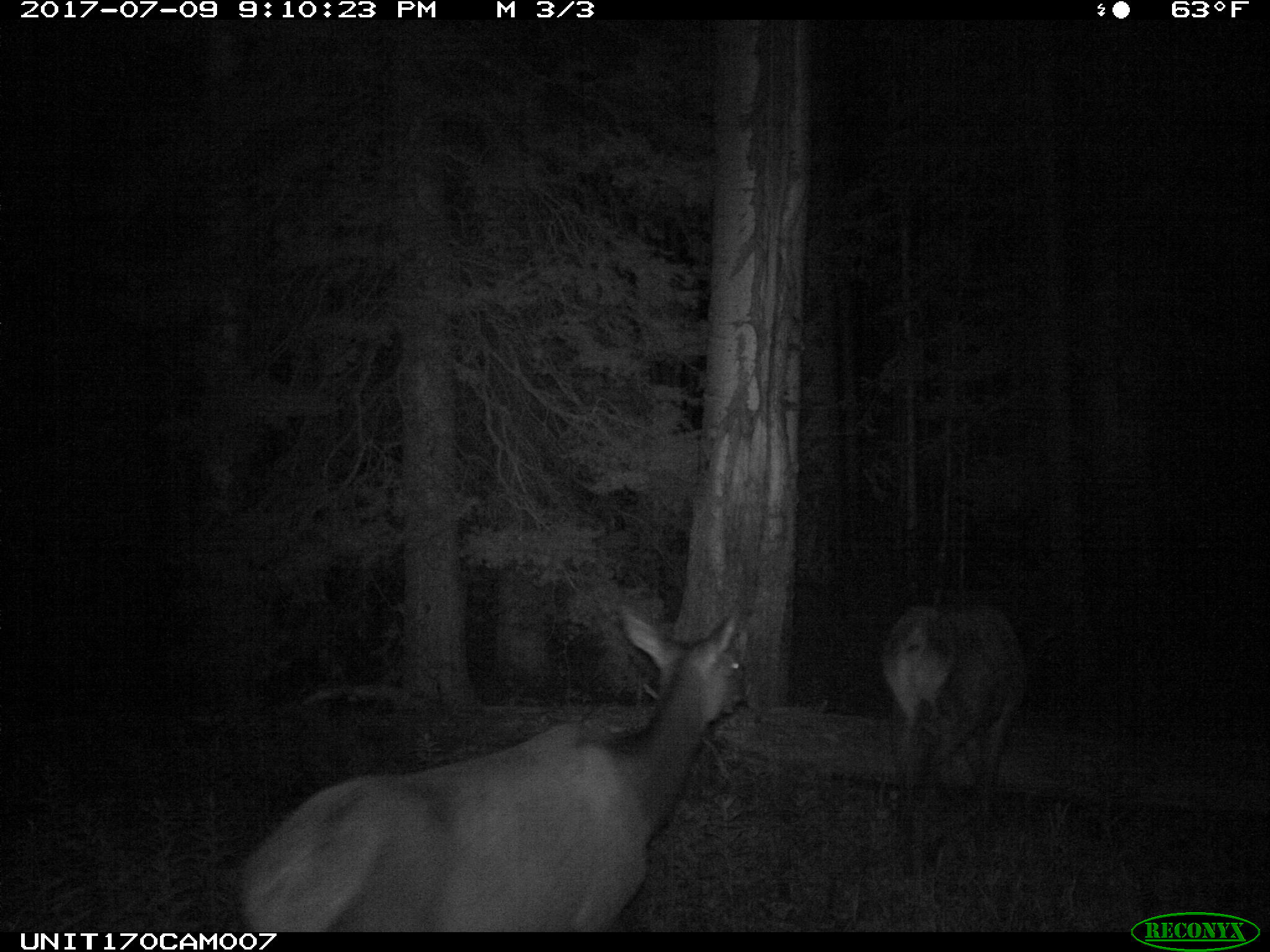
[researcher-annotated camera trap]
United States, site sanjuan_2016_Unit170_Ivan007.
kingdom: Animalia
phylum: Chordata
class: Mammalia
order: Artiodactyla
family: Cervidae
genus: Cervus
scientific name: Cervus elaphus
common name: red deer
Cervus elaphus (red deer).